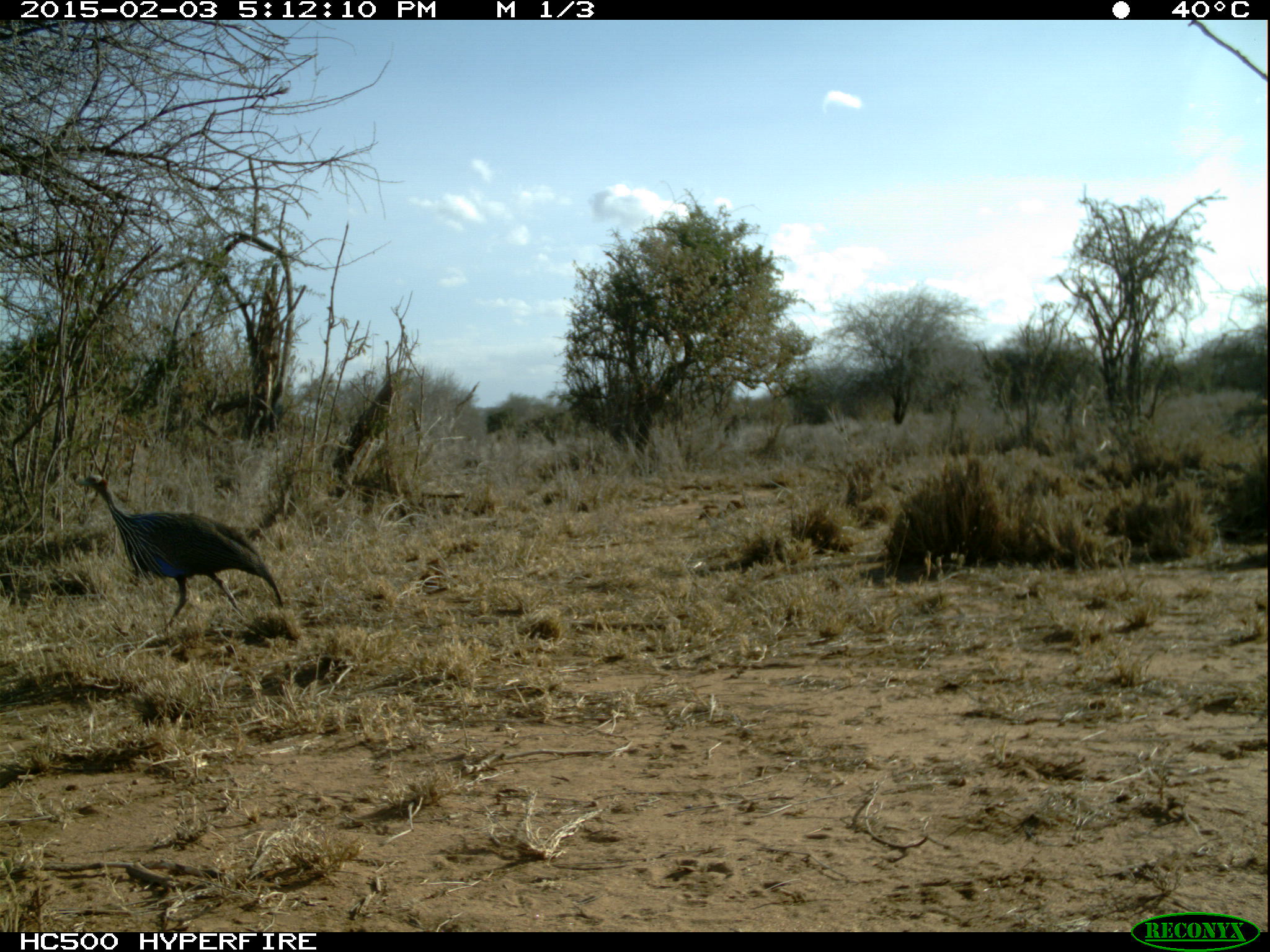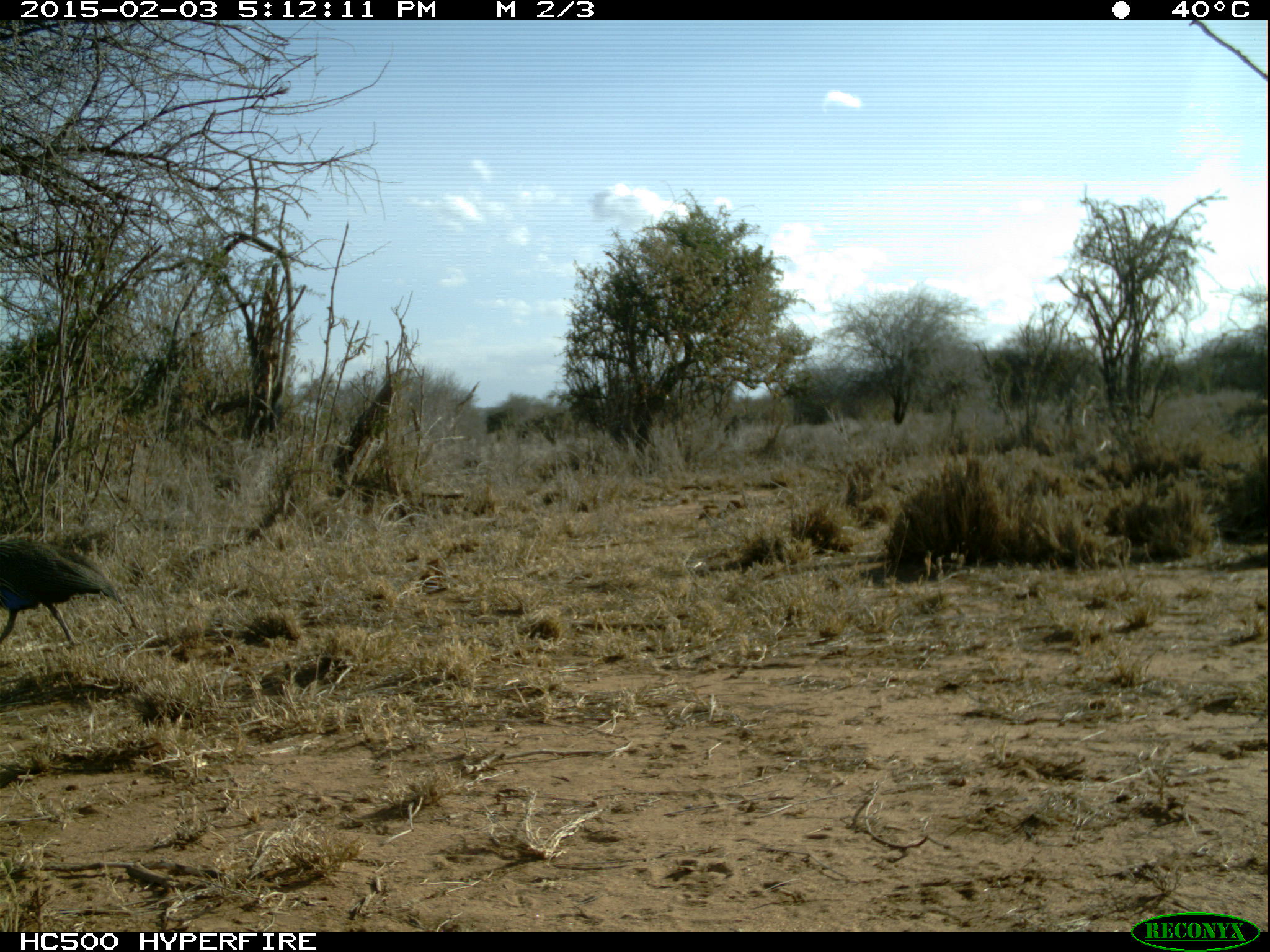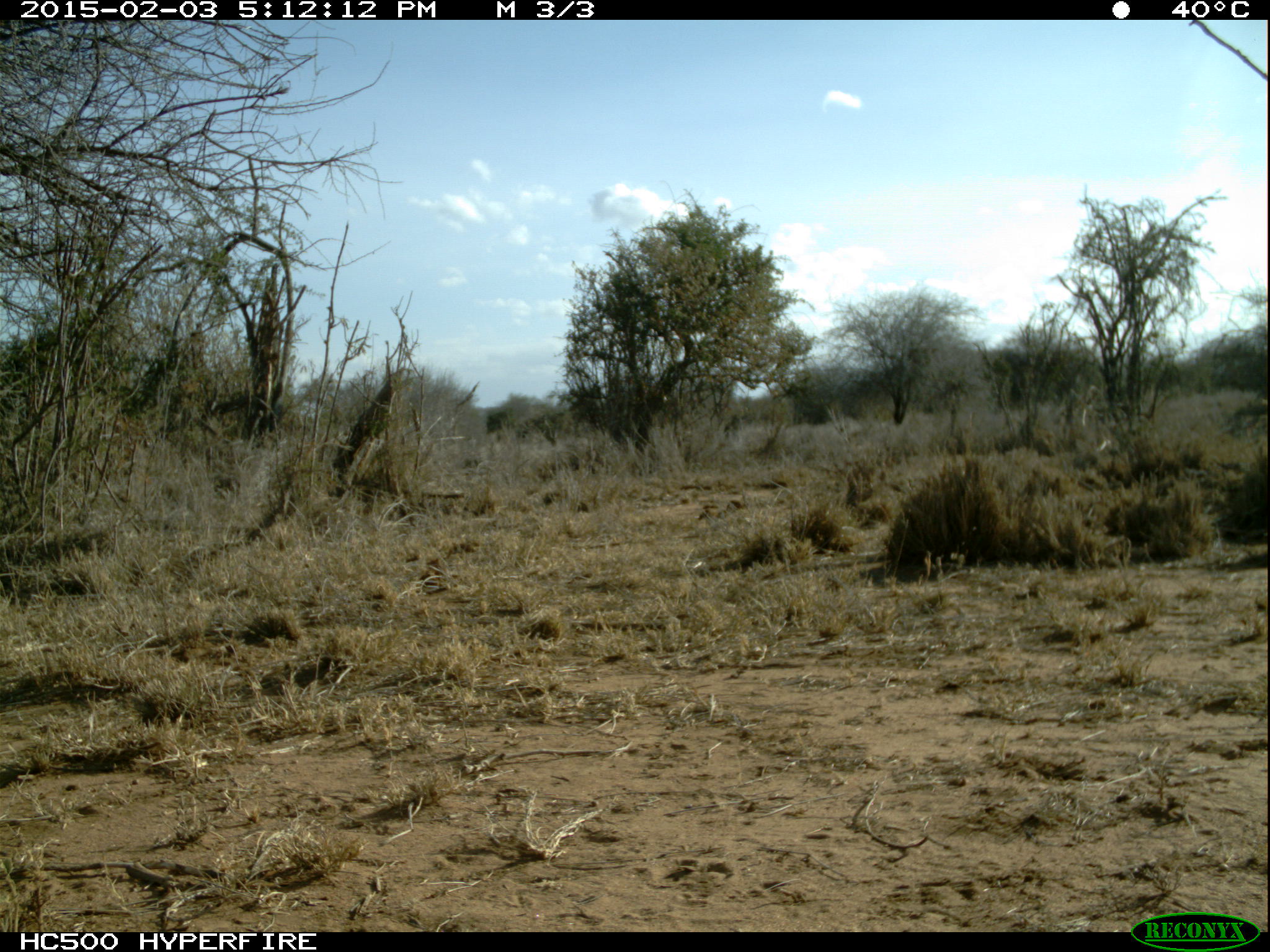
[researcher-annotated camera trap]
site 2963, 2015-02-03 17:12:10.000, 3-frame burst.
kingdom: Animalia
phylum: Chordata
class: Aves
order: Galliformes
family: Numididae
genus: Acryllium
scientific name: Acryllium vulturinum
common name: vulturine guineafowl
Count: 2.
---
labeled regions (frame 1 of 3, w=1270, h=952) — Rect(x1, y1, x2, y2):
acryllium vulturinum: Rect(71, 470, 284, 633)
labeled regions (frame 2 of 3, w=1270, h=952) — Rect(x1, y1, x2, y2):
acryllium vulturinum: Rect(0, 531, 122, 651)